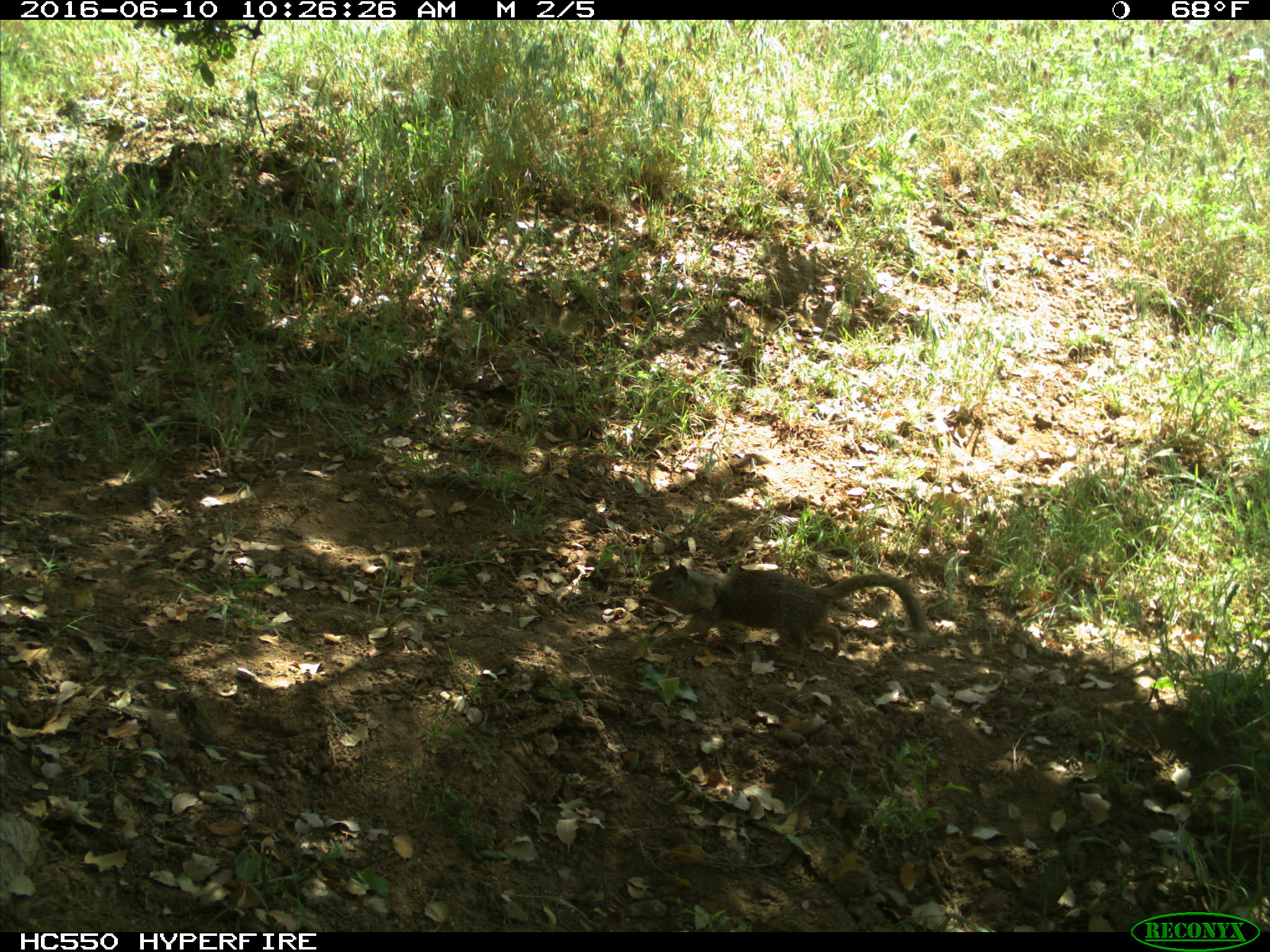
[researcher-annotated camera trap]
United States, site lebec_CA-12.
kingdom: Animalia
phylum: Chordata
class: Mammalia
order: Rodentia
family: Sciuridae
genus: Otospermophilus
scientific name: Otospermophilus beecheyi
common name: california ground squirrel